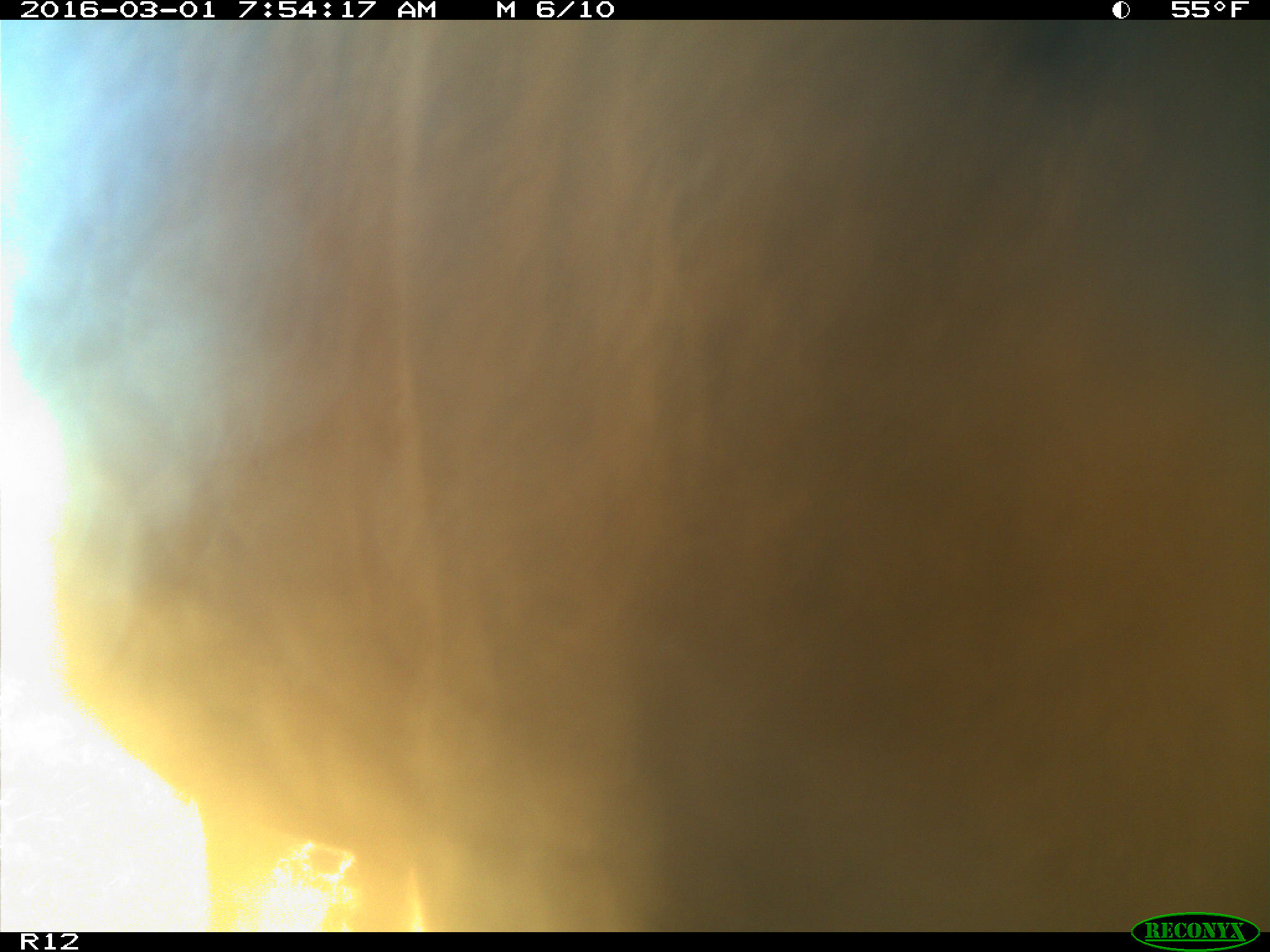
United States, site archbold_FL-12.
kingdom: Animalia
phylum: Chordata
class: Mammalia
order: Artiodactyla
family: Bovidae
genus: Bos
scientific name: Bos taurus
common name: domestic cow